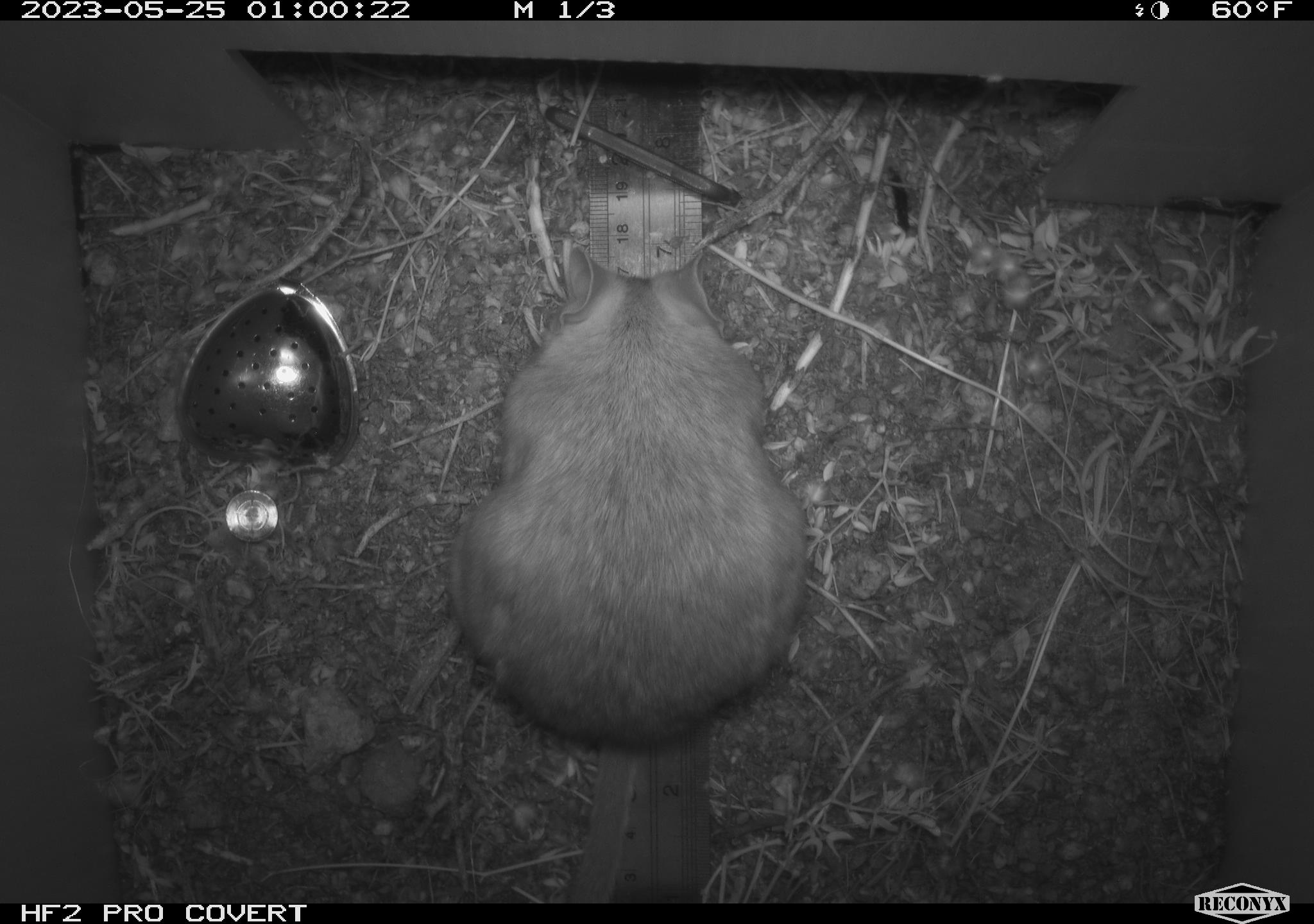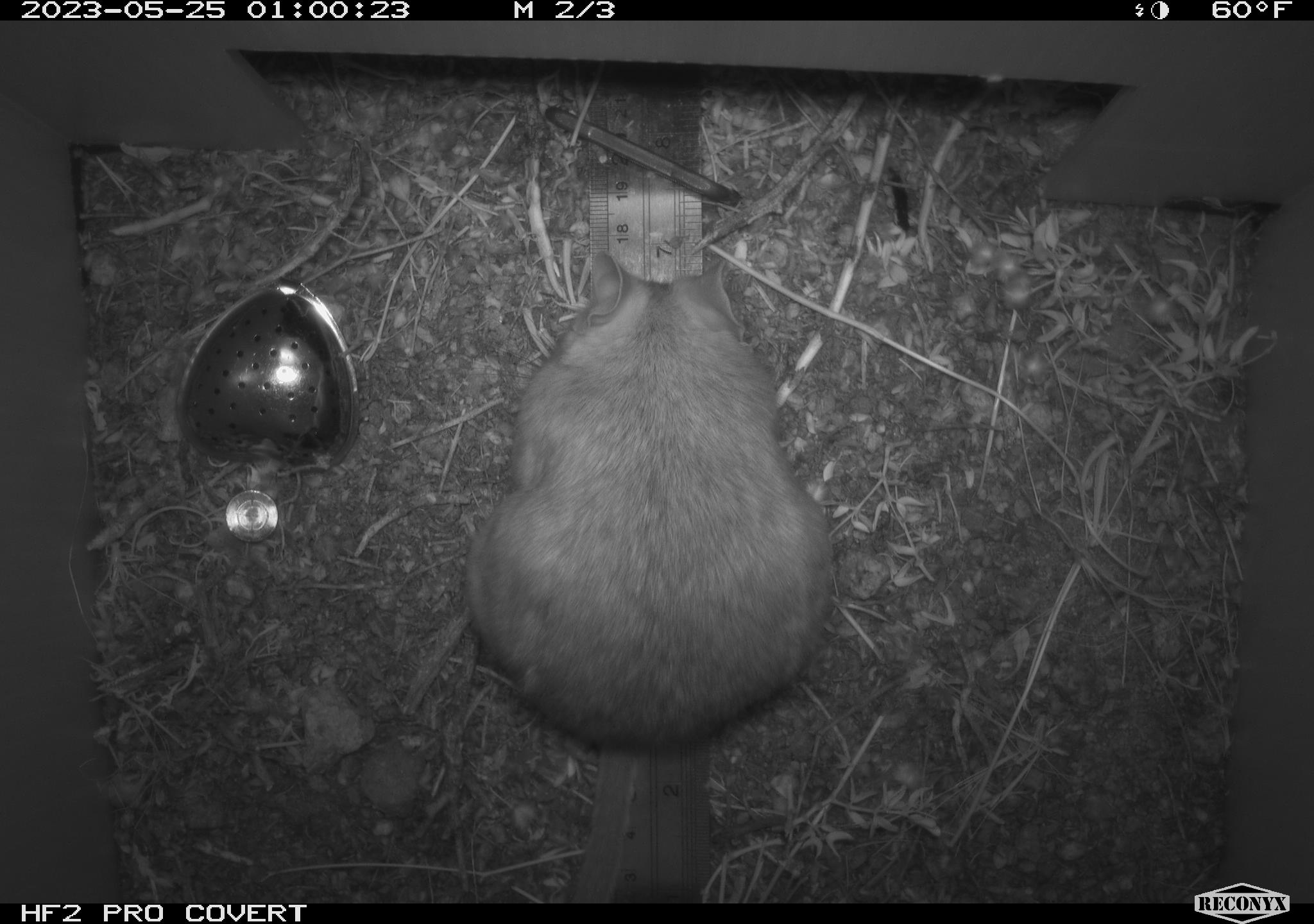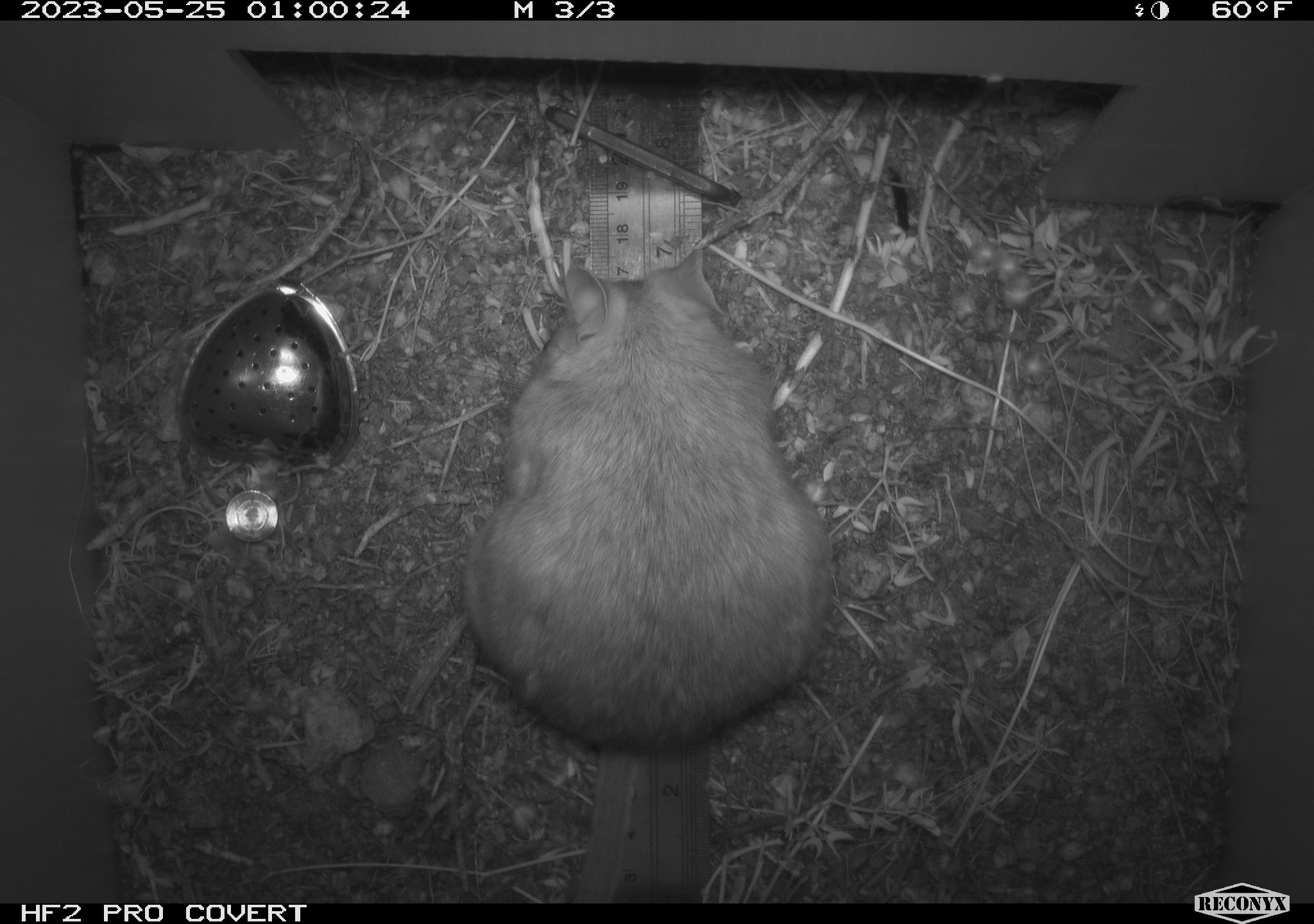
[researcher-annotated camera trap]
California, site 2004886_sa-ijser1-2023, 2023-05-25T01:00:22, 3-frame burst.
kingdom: Animalia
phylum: Chordata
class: Mammalia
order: Rodentia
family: Cricetidae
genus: Neotoma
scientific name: Neotoma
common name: pack rat or woodrat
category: neotoma species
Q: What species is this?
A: Neotoma species (pack rat or woodrat) (Neotoma).